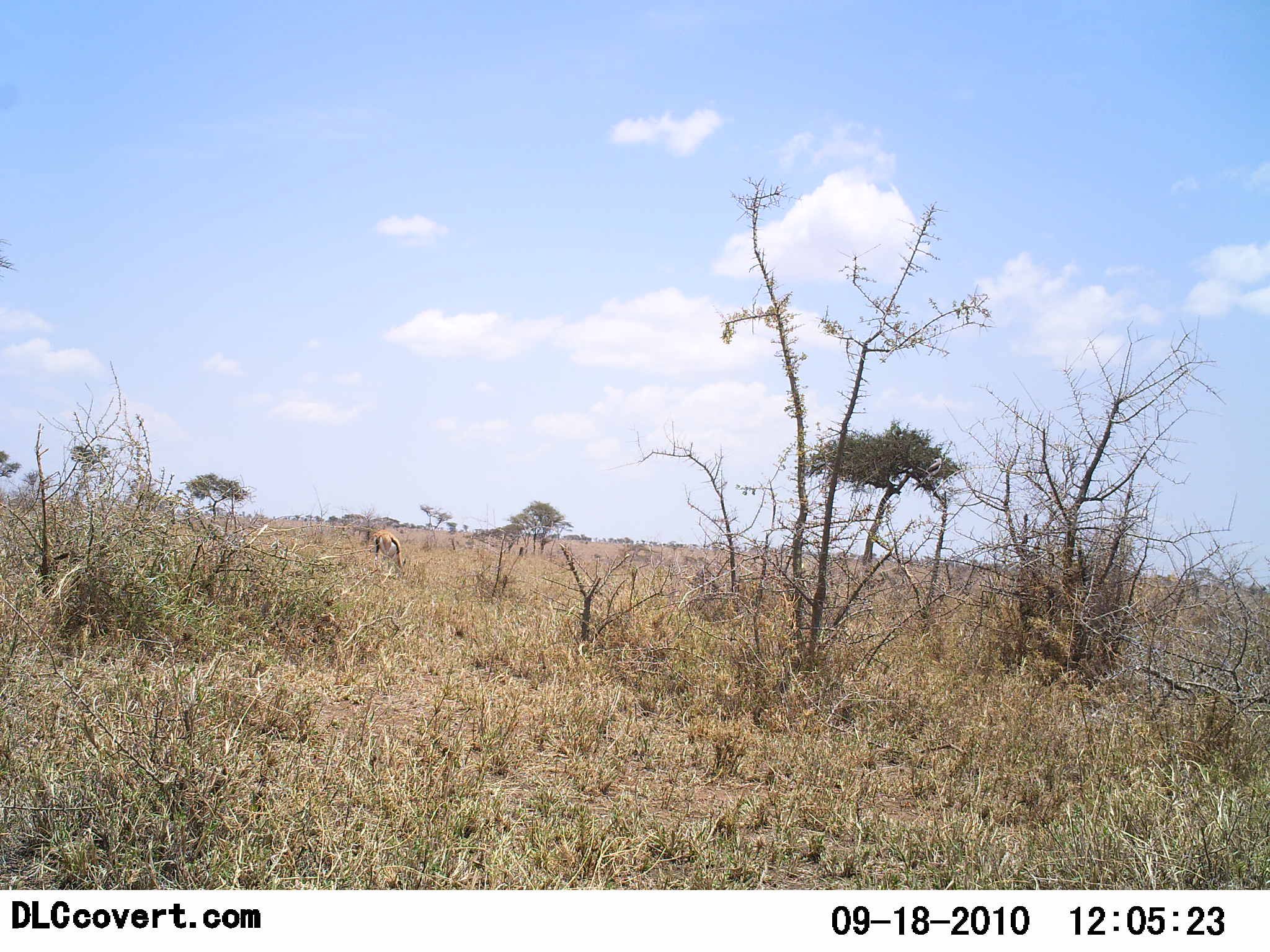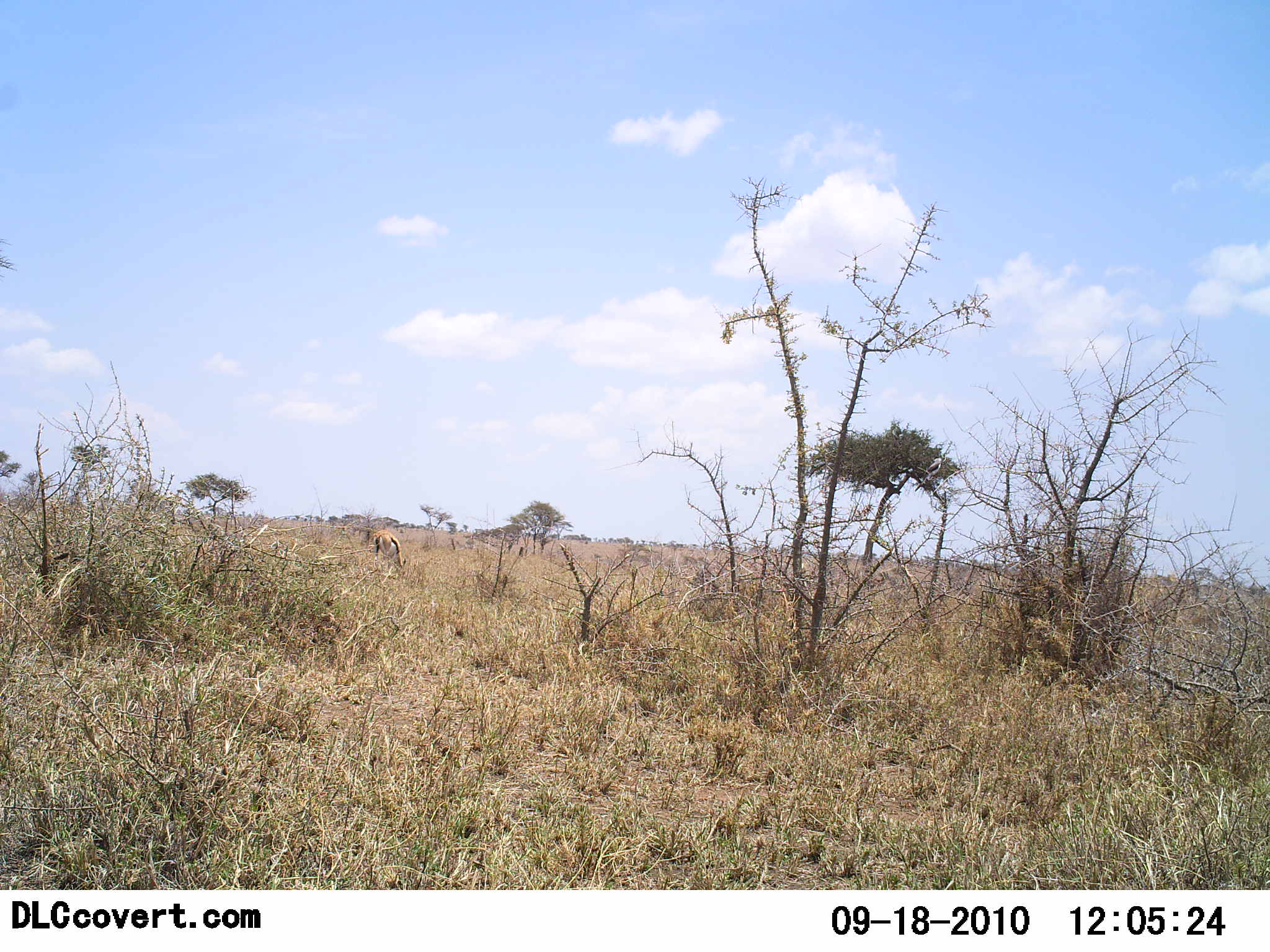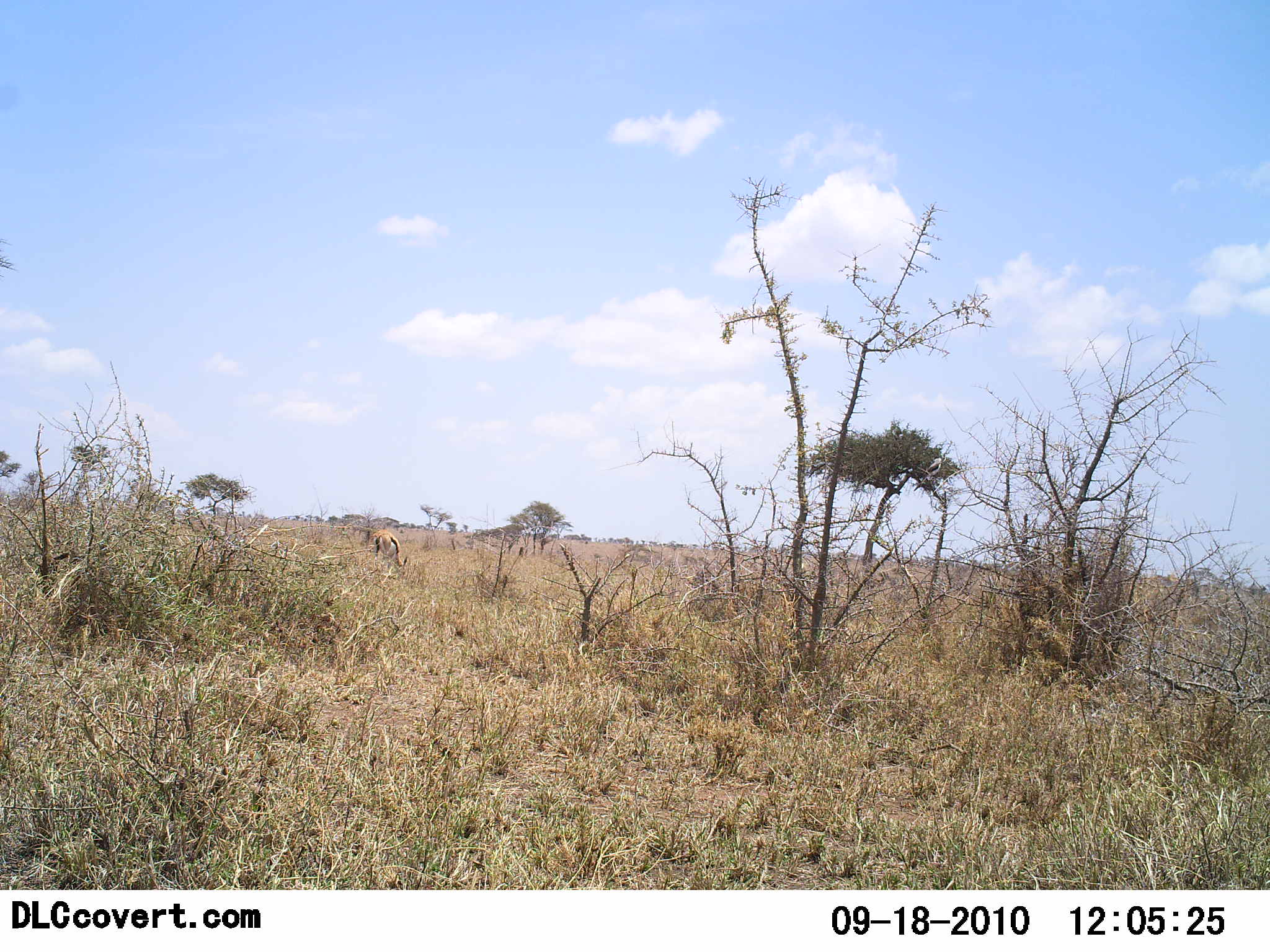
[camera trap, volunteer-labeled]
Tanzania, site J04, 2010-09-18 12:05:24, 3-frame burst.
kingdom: Animalia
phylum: Chordata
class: Mammalia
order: Artiodactyla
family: Bovidae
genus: Eudorcas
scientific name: Eudorcas thomsonii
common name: thomson's gazelle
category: gazellethomsons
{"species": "gazellethomsons (thomson's gazelle) (Eudorcas thomsonii)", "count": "1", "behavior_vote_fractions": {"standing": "32%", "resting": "0%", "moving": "0%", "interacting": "0%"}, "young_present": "0%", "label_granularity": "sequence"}